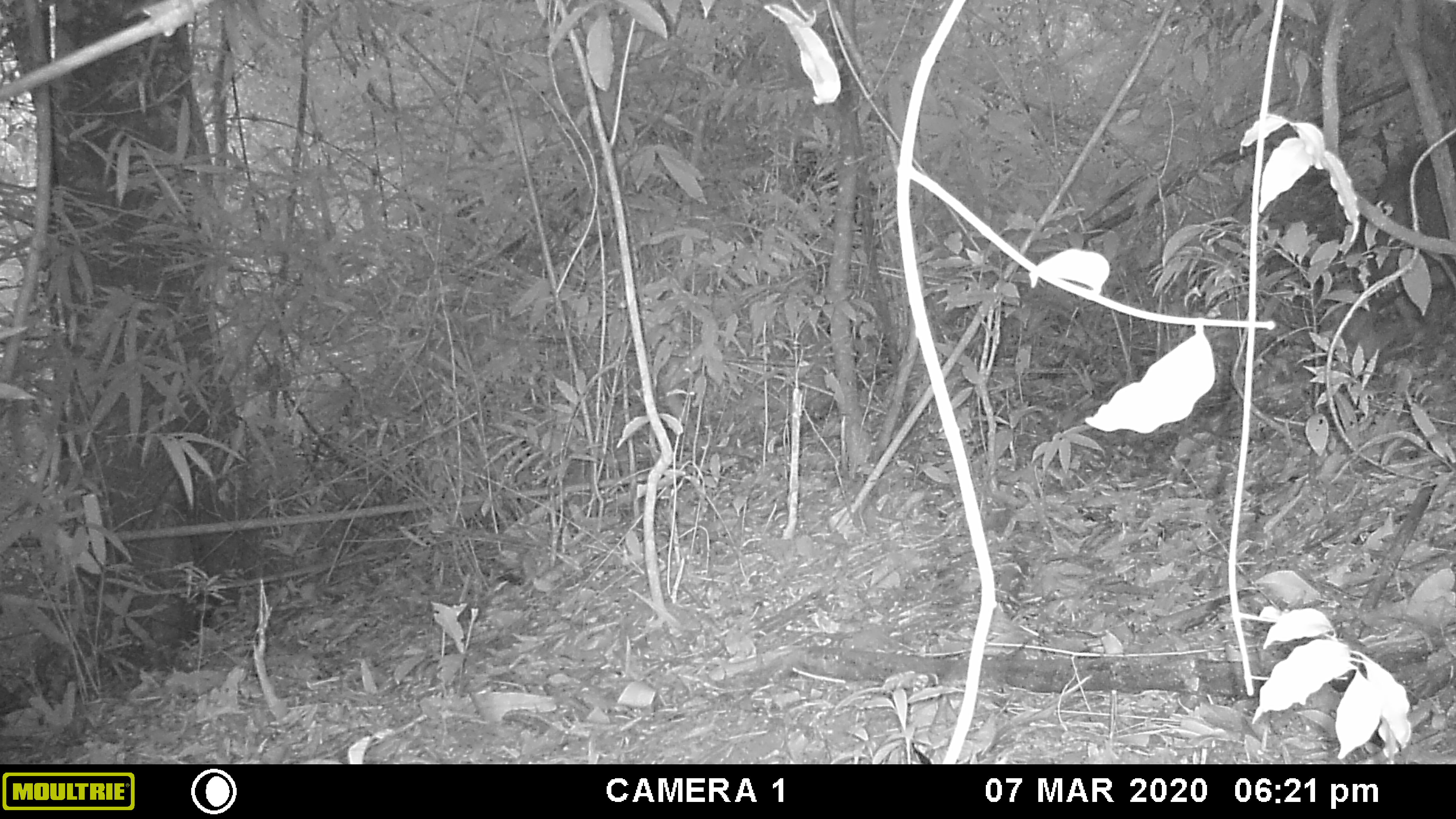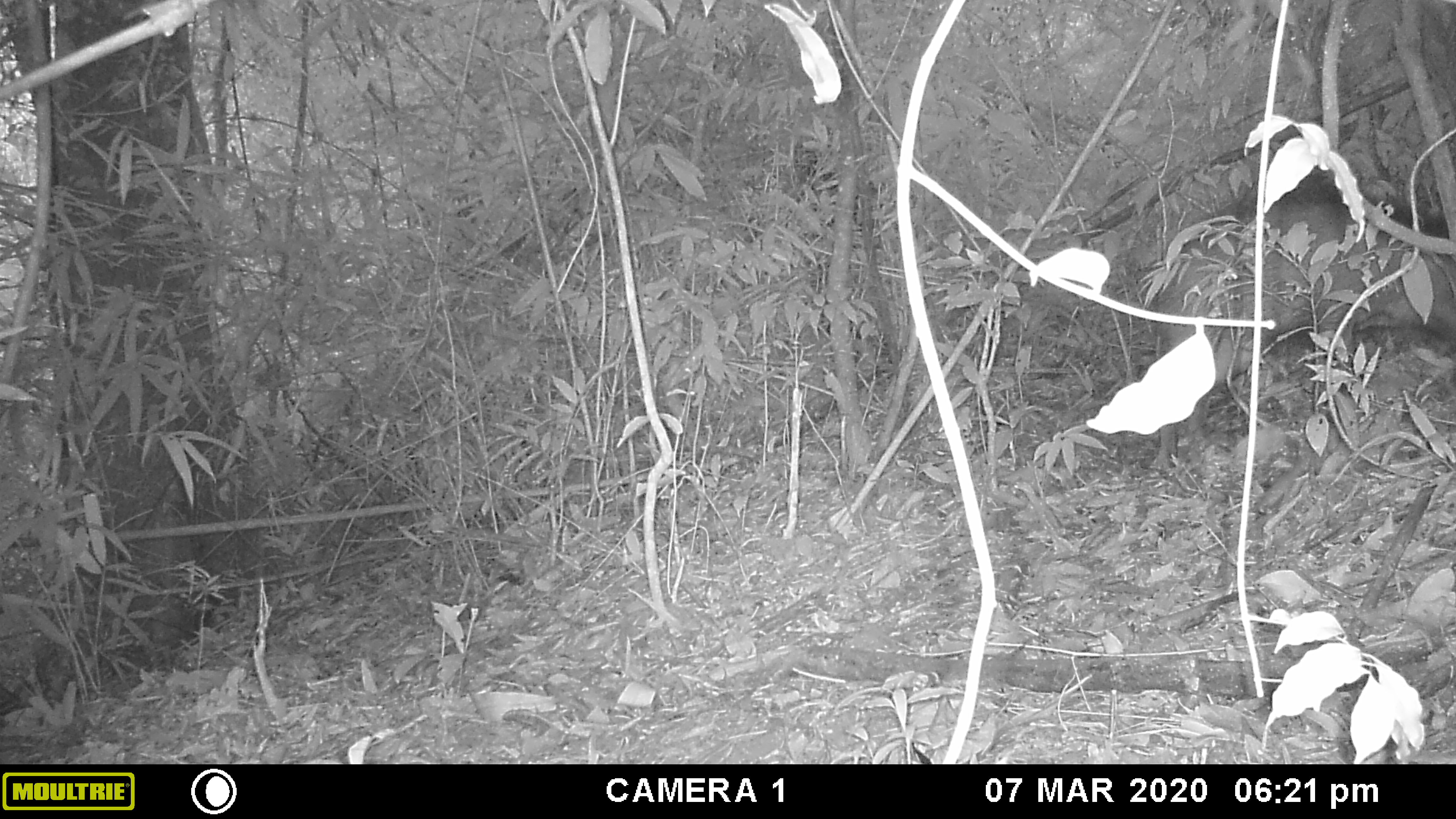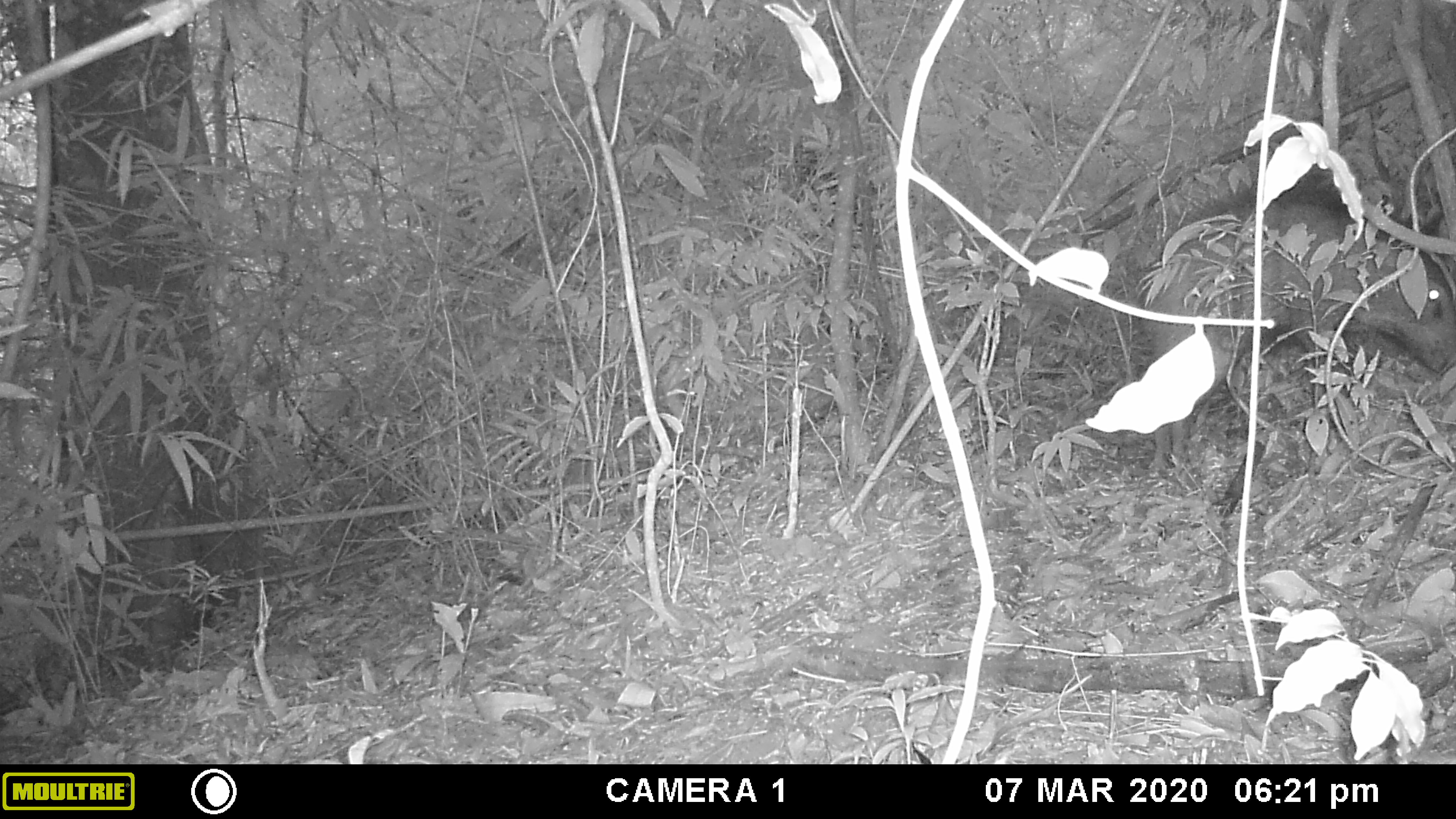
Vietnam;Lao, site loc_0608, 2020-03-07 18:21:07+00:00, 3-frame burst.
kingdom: Animalia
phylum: Chordata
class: Mammalia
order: Artiodactyla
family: Suidae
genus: Sus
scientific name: Sus scrofa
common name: eurasian wild pig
Eurasian wild pig (Sus scrofa). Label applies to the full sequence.